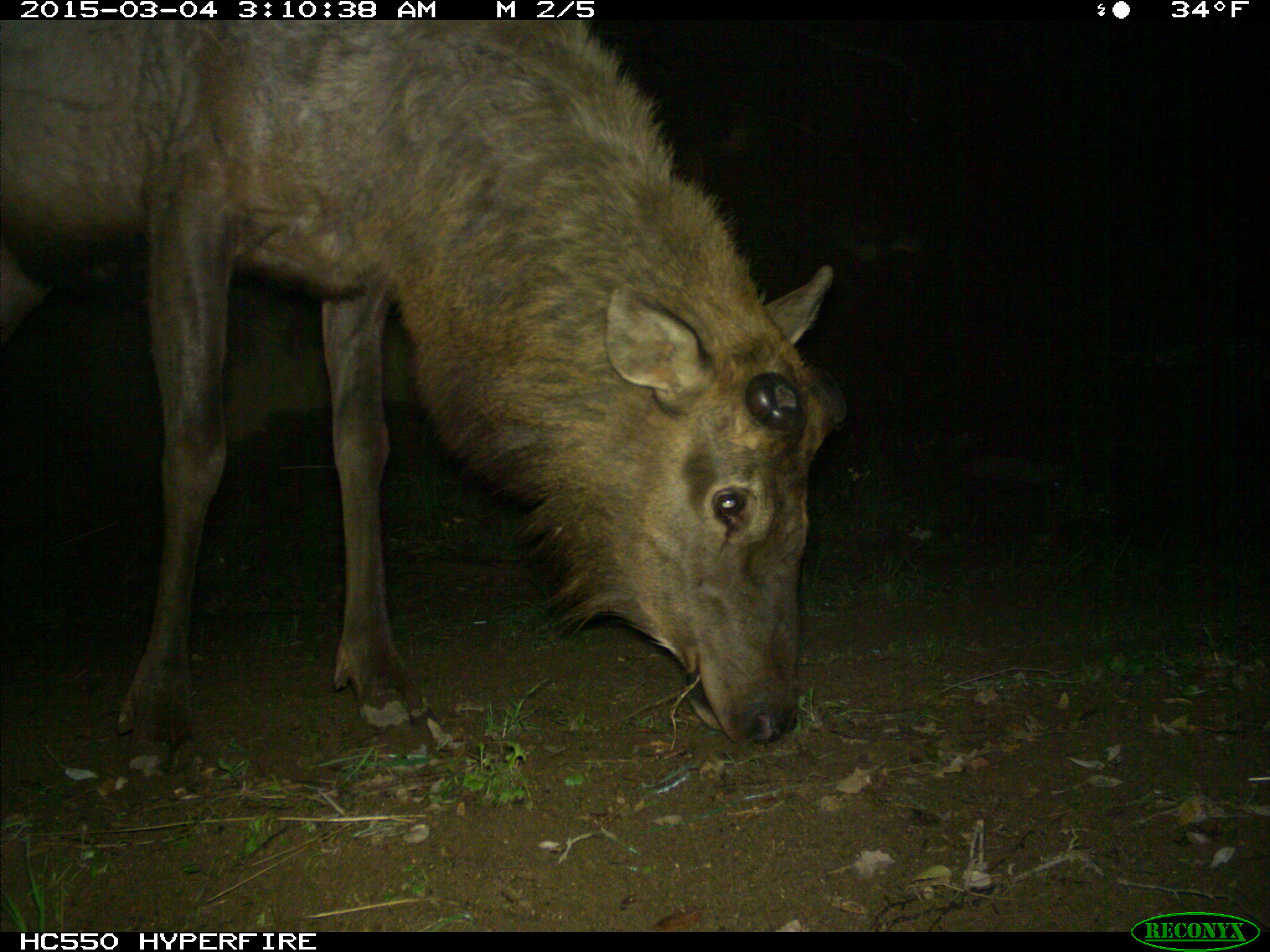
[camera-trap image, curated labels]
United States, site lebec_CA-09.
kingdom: Animalia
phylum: Chordata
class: Mammalia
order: Artiodactyla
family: Cervidae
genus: Cervus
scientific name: Cervus canadensis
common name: elk